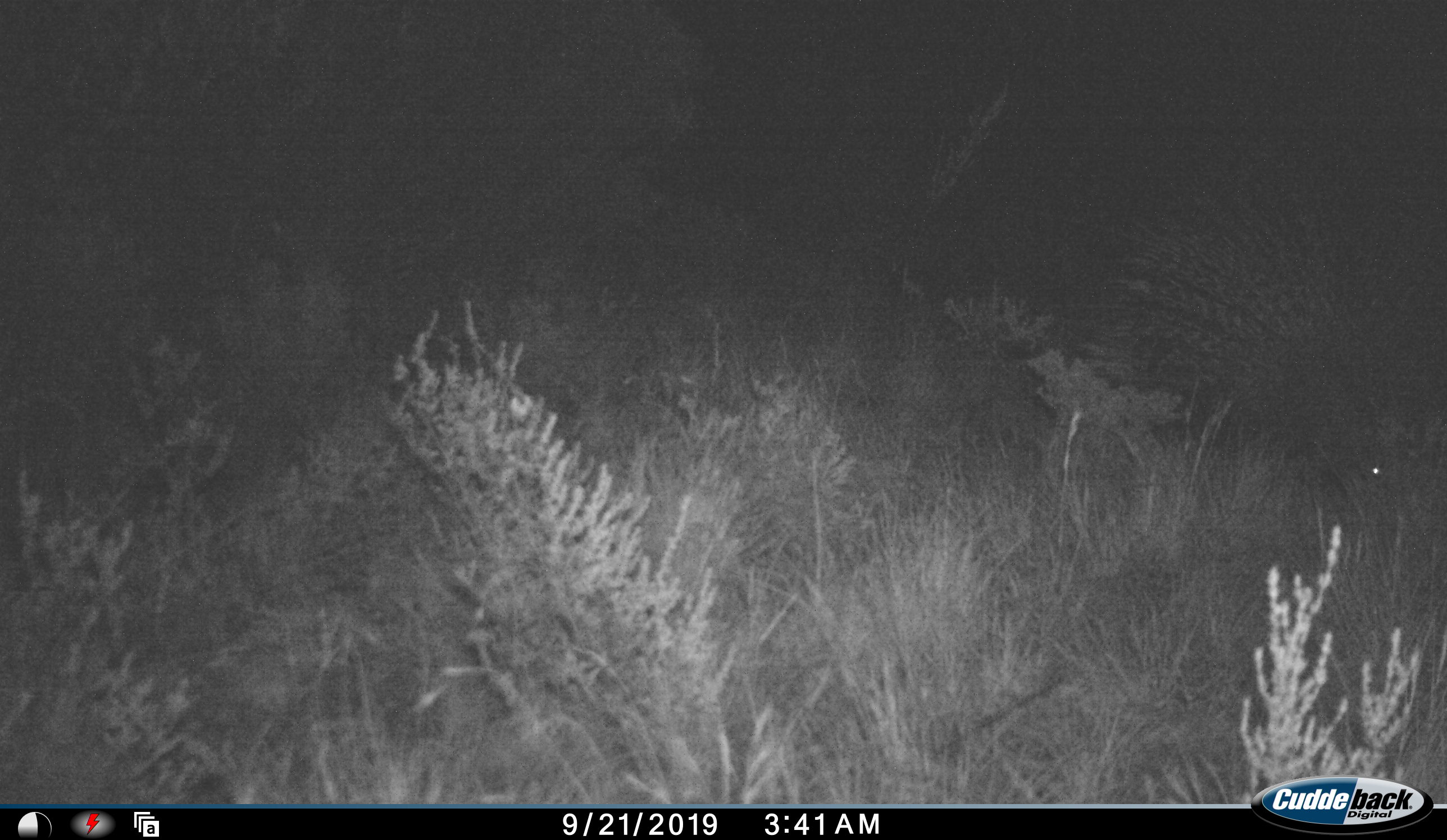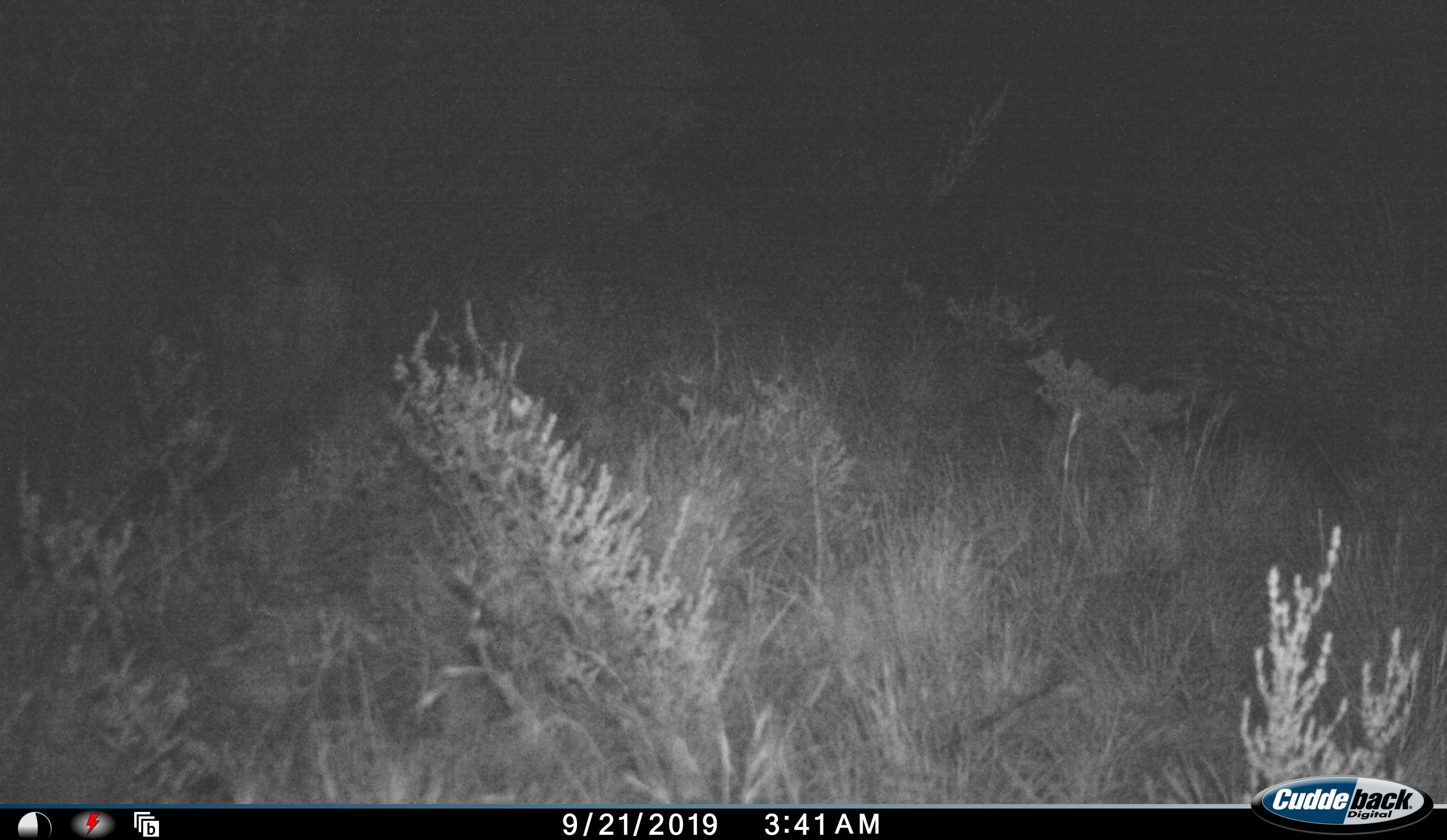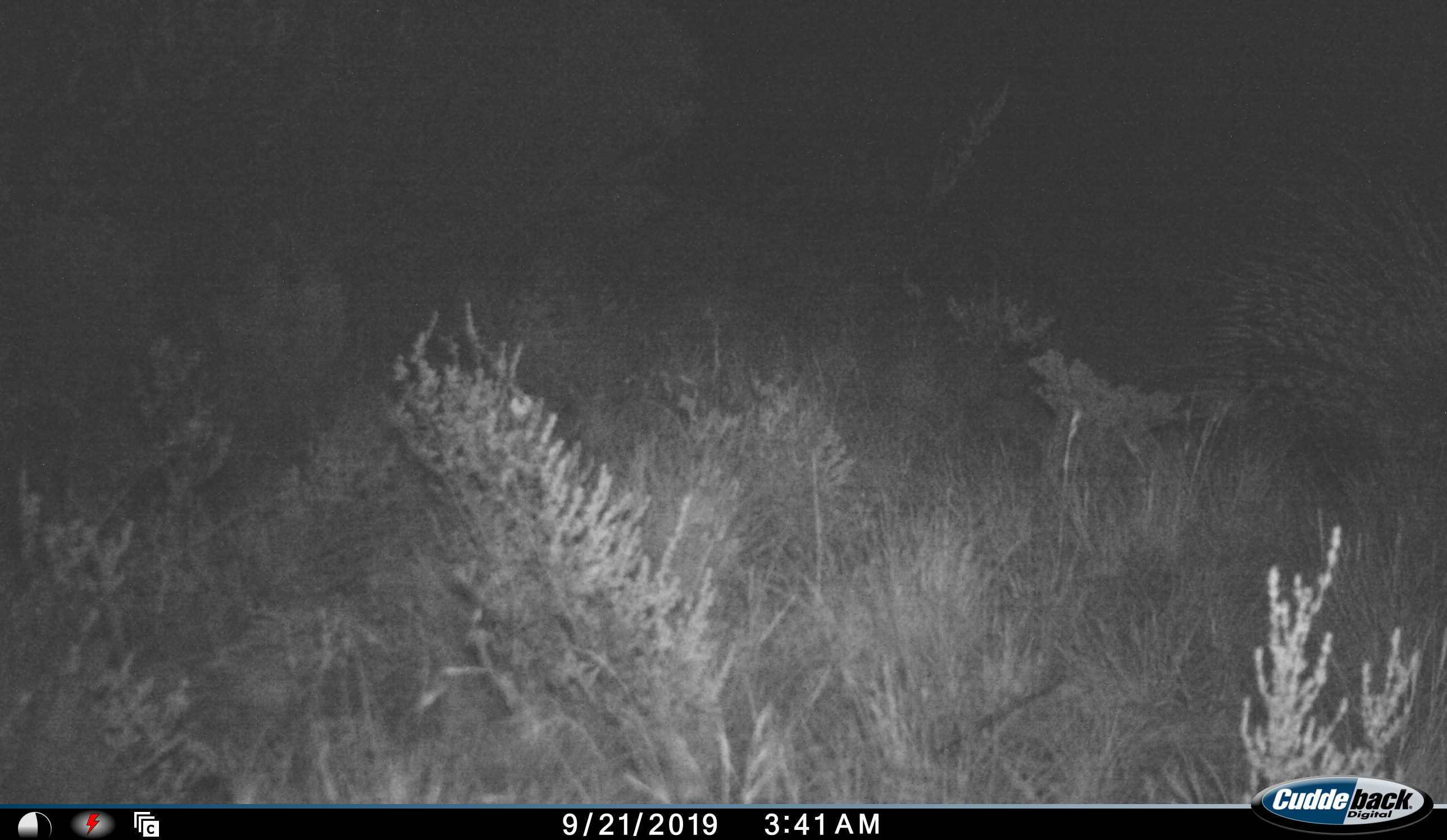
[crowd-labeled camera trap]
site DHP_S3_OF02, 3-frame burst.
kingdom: Animalia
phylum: Chordata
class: Mammalia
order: Rodentia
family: Hystricidae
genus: Hystrix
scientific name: Hystrix cristata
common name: crested porcupine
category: porcupine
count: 1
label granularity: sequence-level